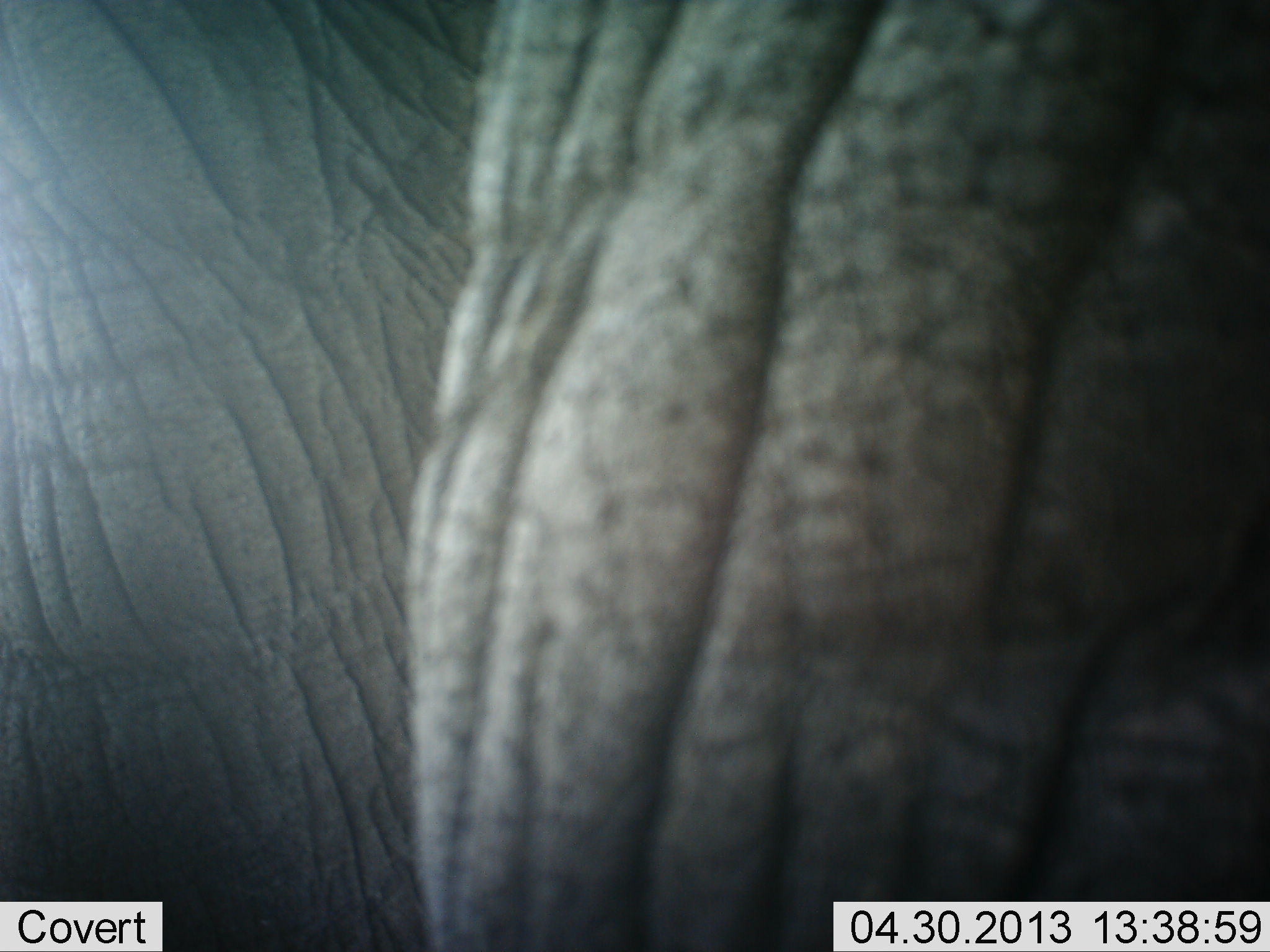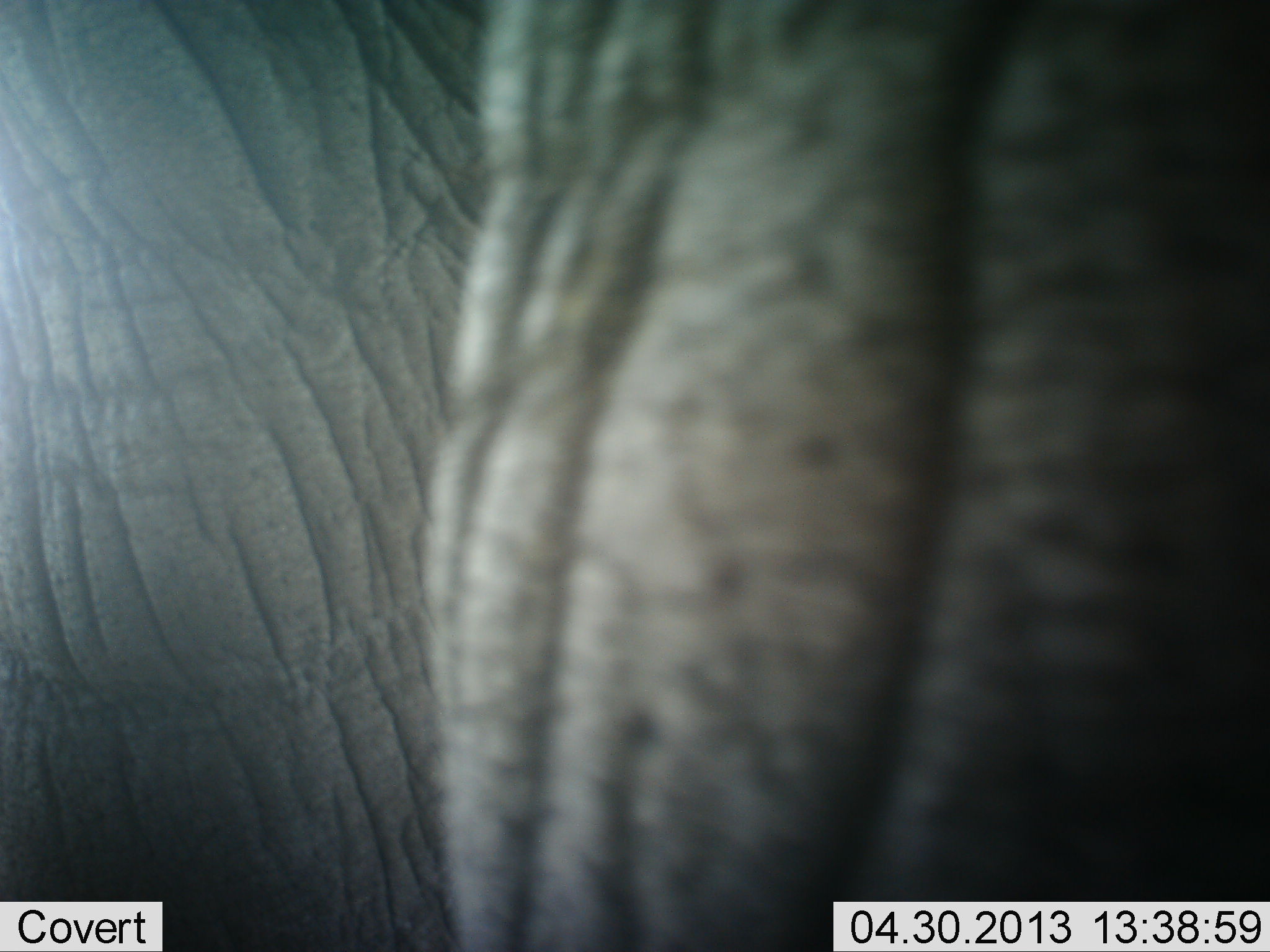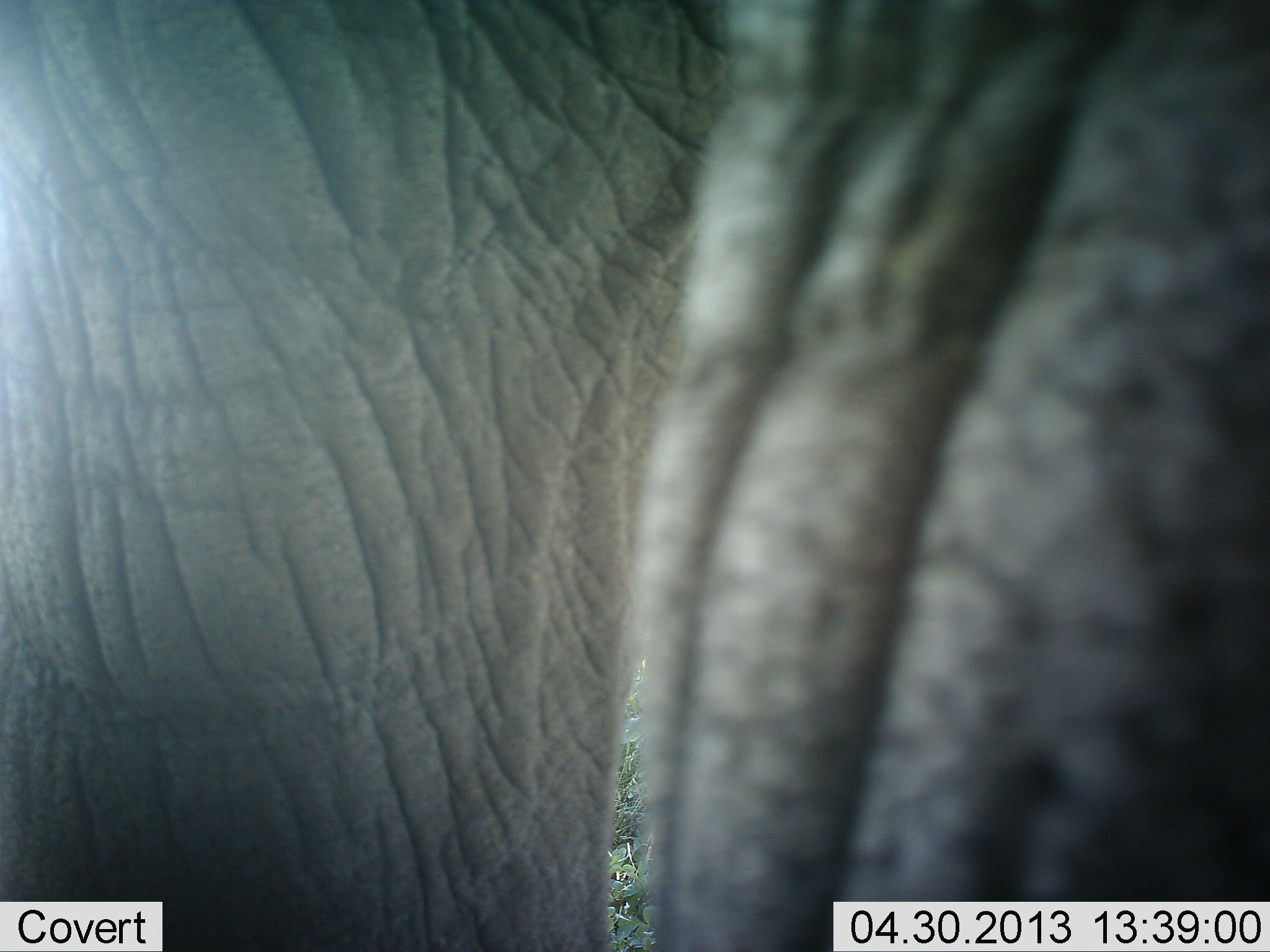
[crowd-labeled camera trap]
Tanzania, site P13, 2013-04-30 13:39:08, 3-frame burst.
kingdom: Animalia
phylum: Chordata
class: Mammalia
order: Proboscidea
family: Elephantidae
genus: Loxodonta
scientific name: Loxodonta africana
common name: african bush elephant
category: elephant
Elephant (african bush elephant) (Loxodonta africana), count 1. Behavior (volunteer vote fractions): standing 85%, resting 3%, moving 21%, interacting 3%. Young present (vote fraction): 0%. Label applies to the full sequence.